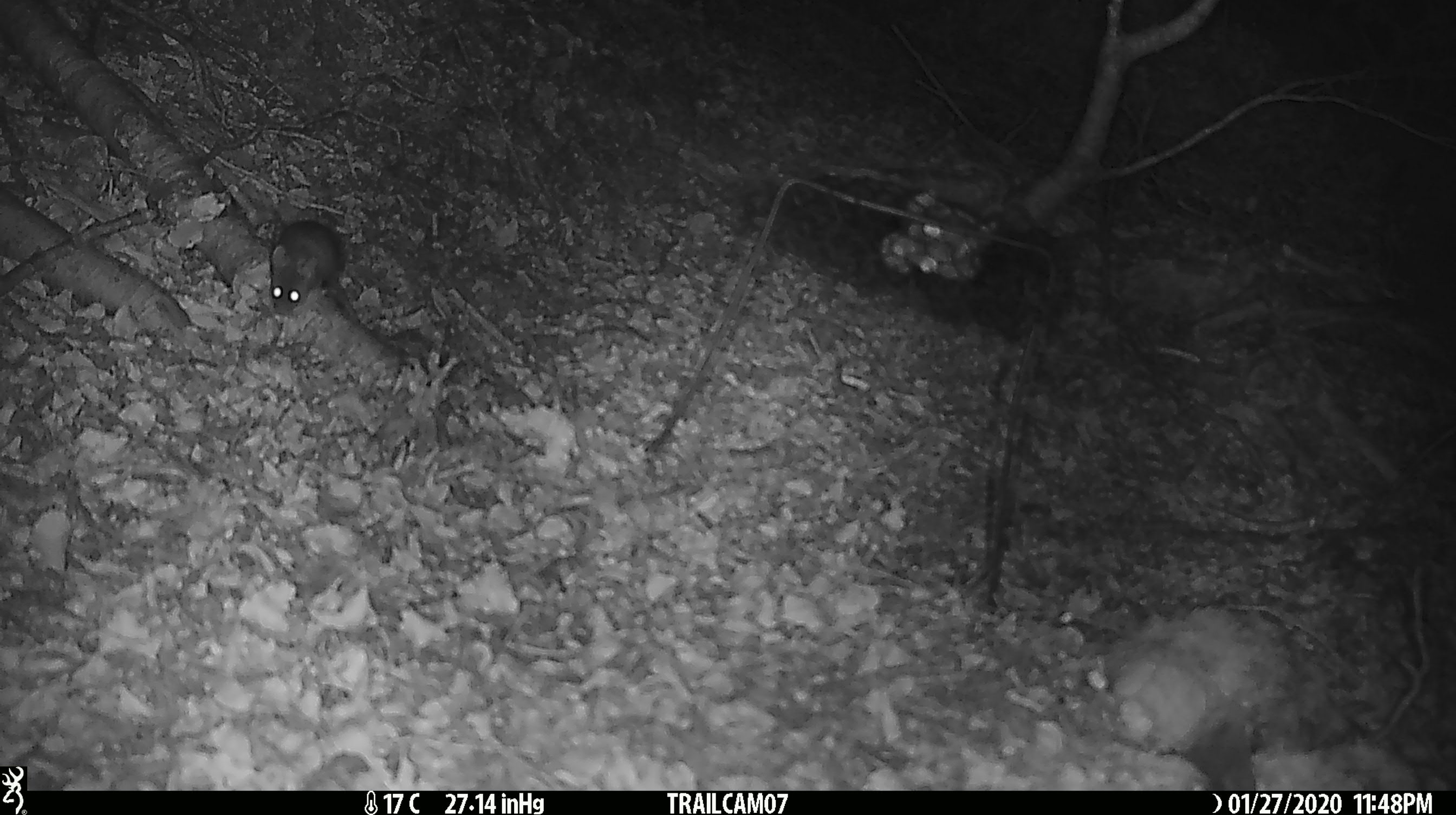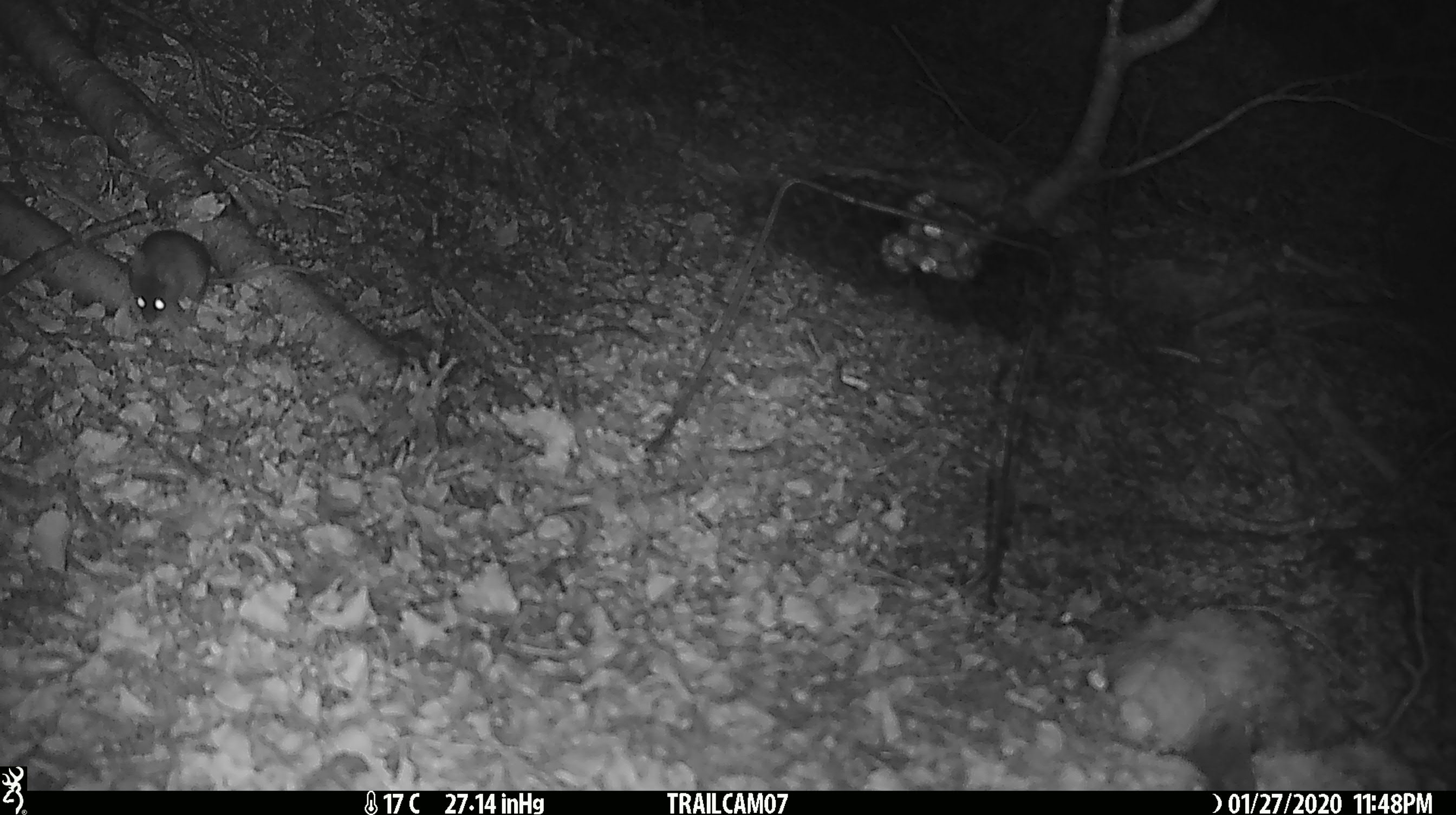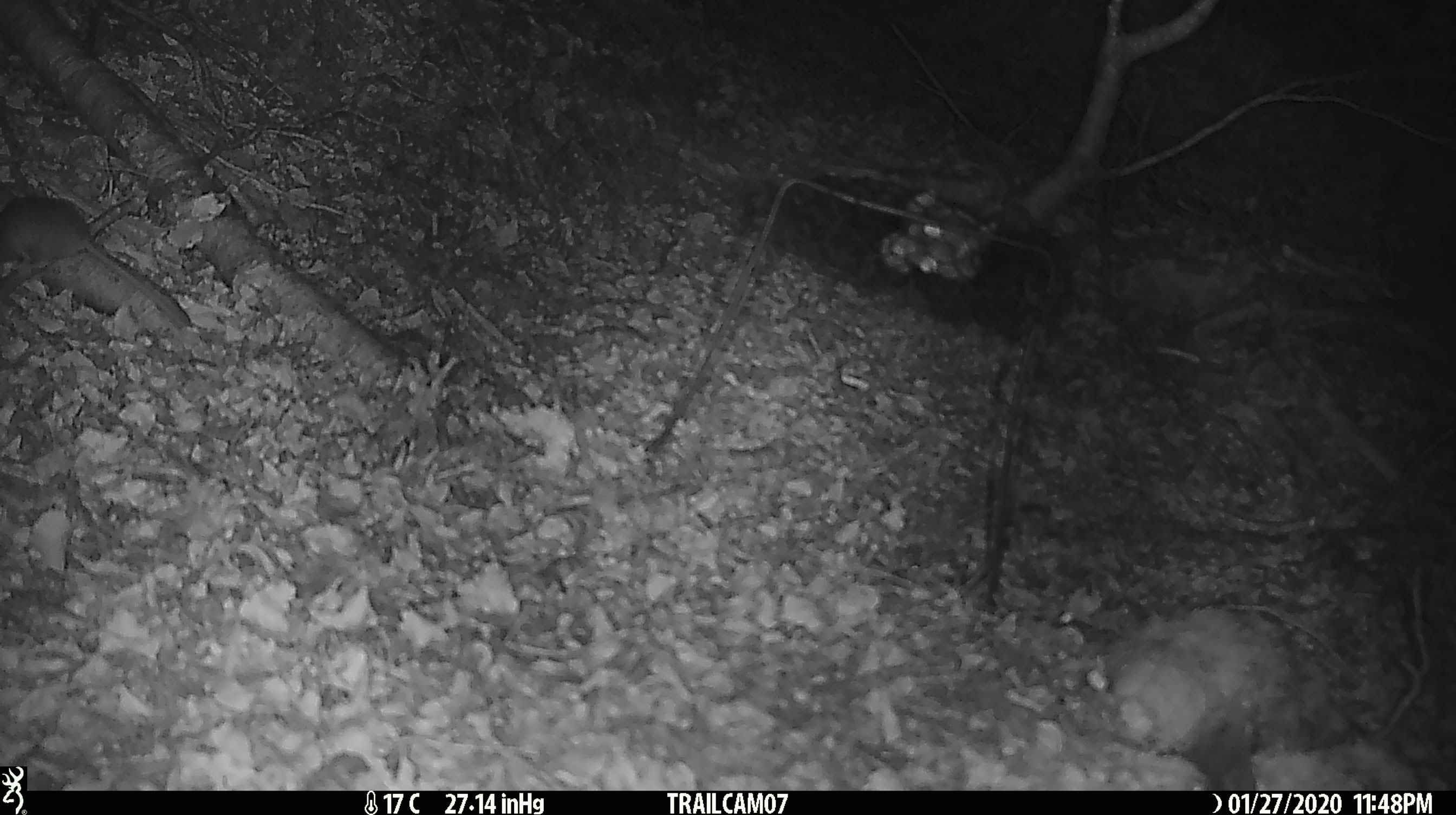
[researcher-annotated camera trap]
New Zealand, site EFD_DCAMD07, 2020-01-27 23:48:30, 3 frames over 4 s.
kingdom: Animalia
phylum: Chordata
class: Mammalia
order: Rodentia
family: Muridae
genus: Mus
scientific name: Mus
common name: mouse